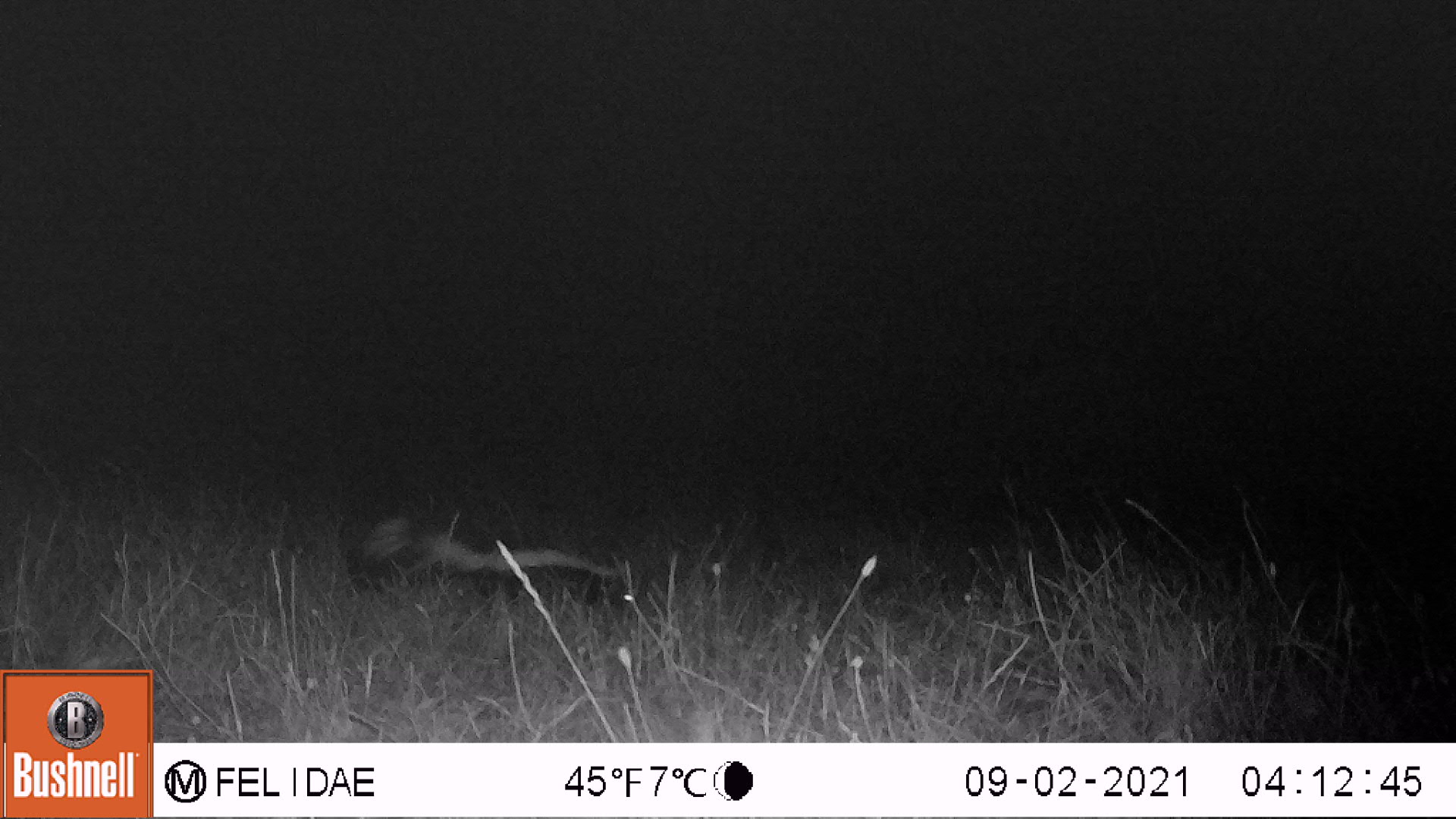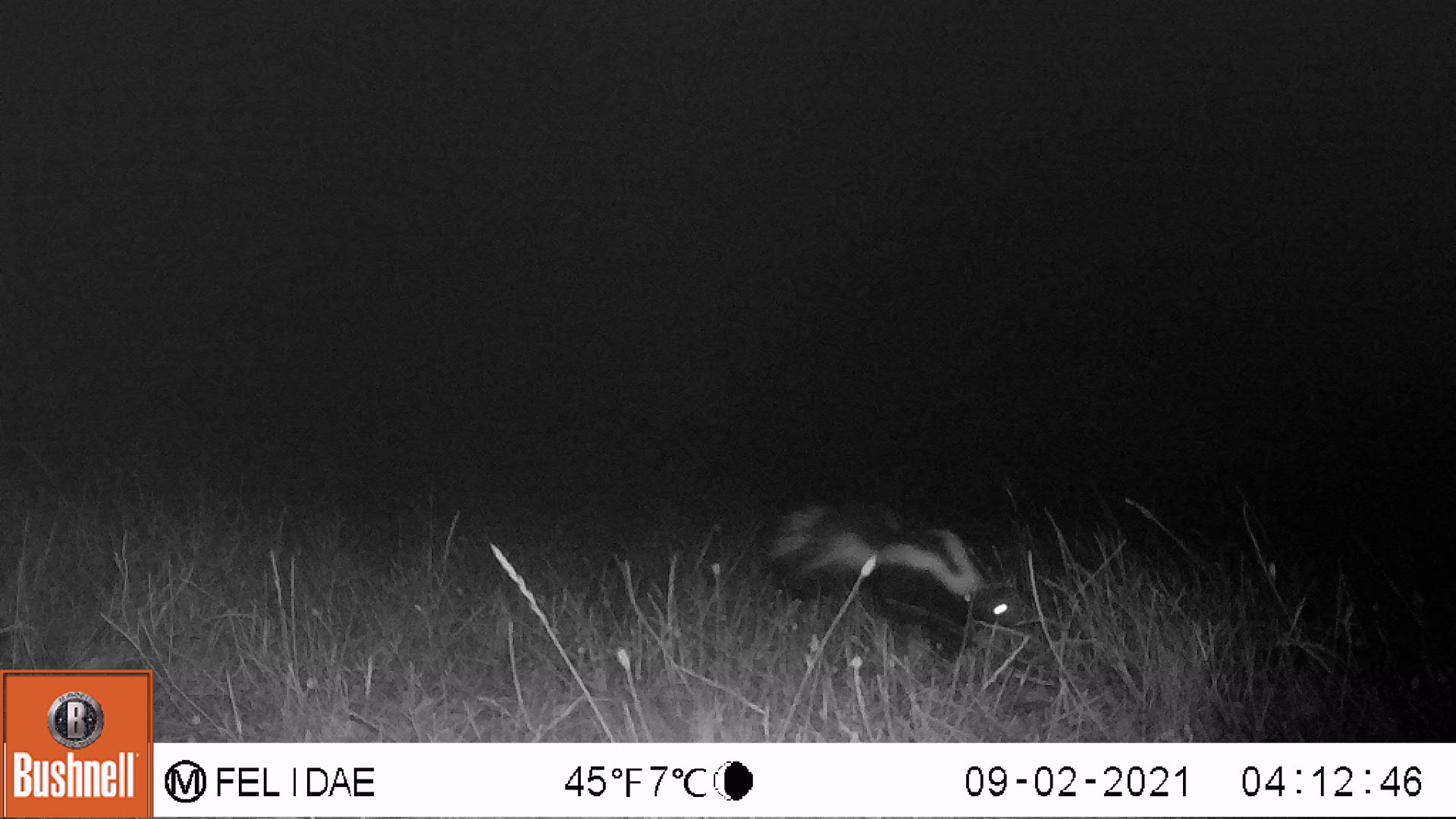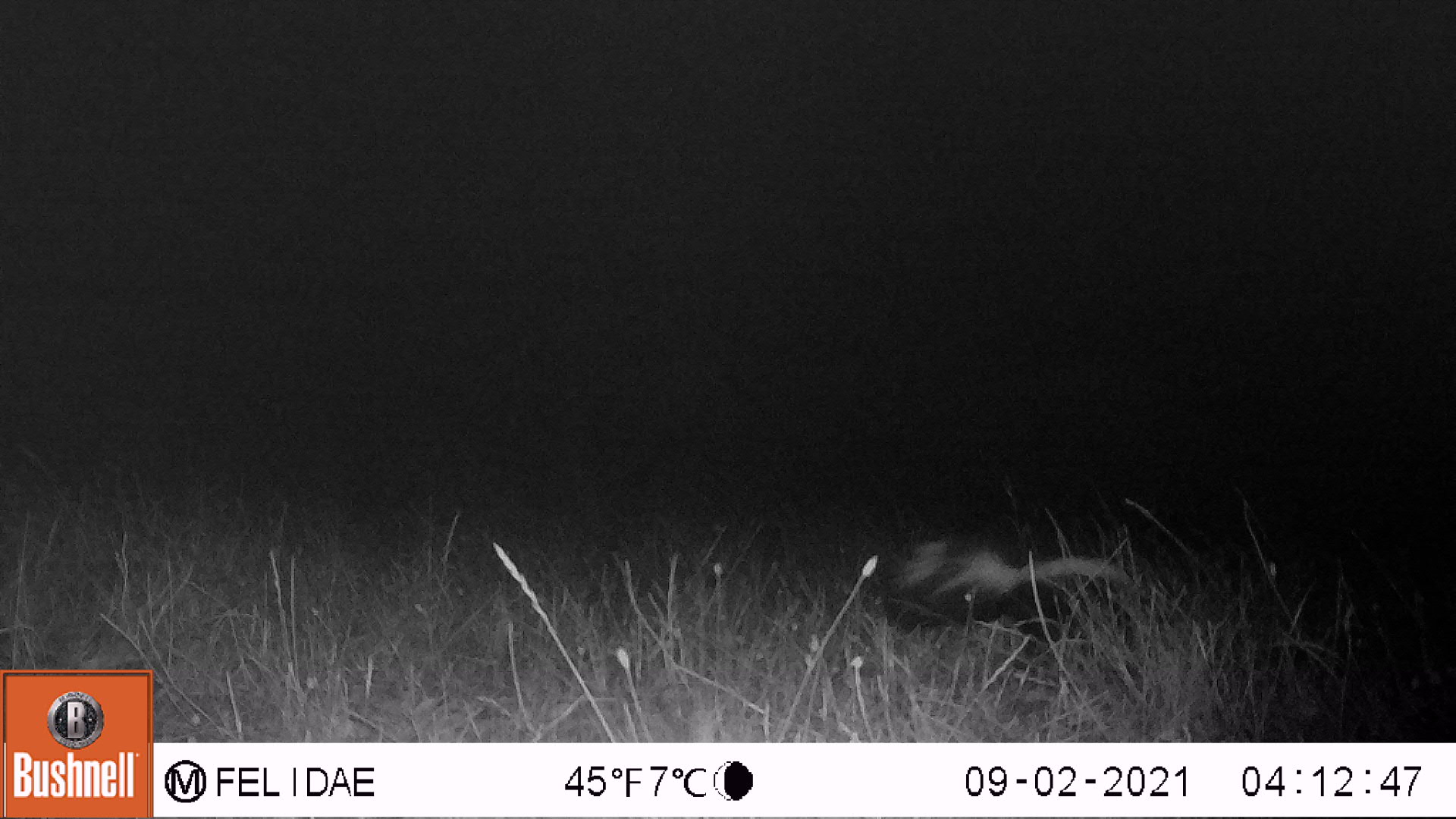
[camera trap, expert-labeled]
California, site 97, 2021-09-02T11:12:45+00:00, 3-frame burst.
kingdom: Animalia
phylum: Chordata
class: Mammalia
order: Carnivora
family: Mephitidae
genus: Mephitis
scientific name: Mephitis mephitis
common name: striped skunk